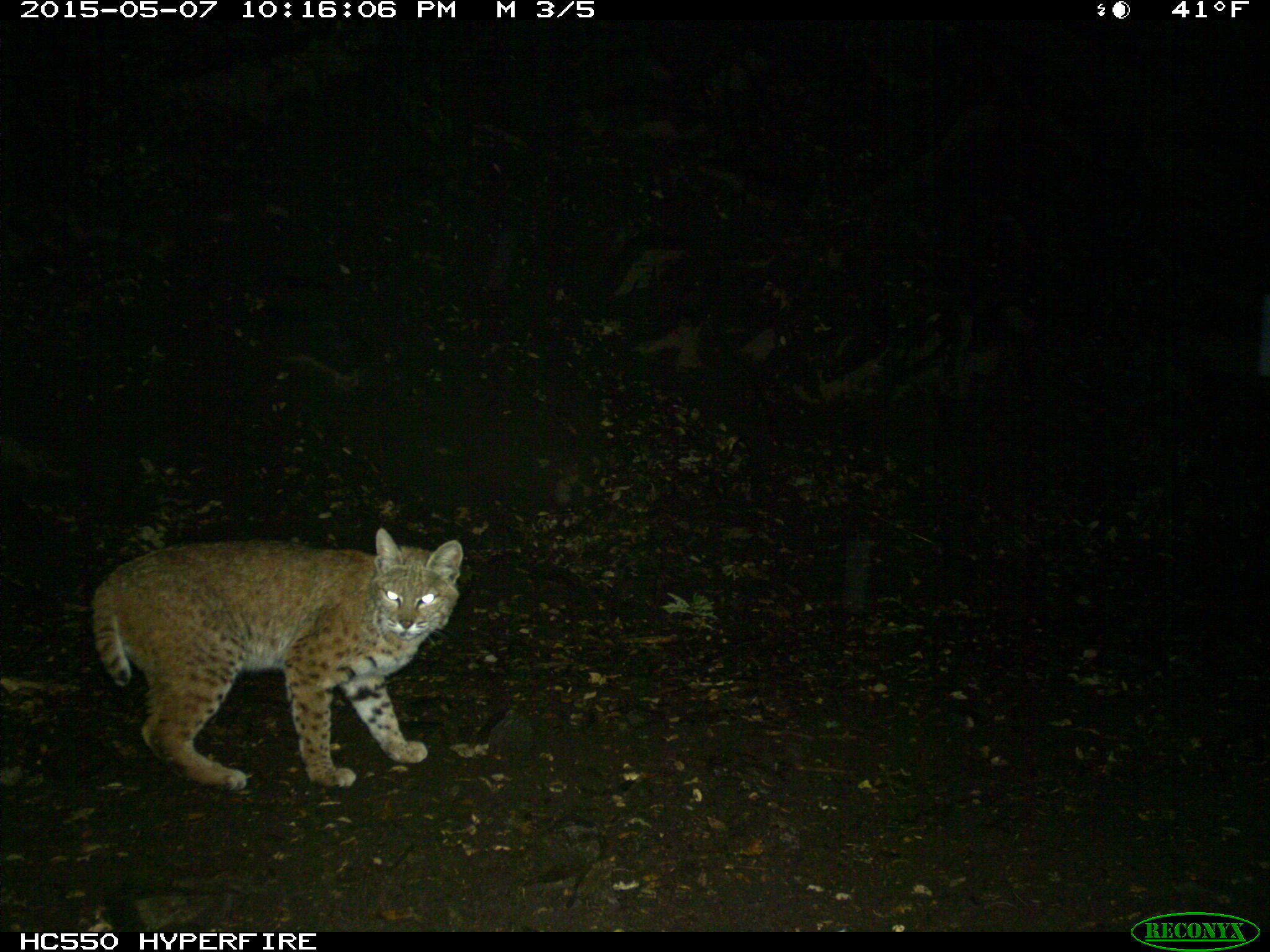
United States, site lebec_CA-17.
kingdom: Animalia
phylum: Chordata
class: Mammalia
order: Carnivora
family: Felidae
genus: Lynx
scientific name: Lynx rufus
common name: bobcat